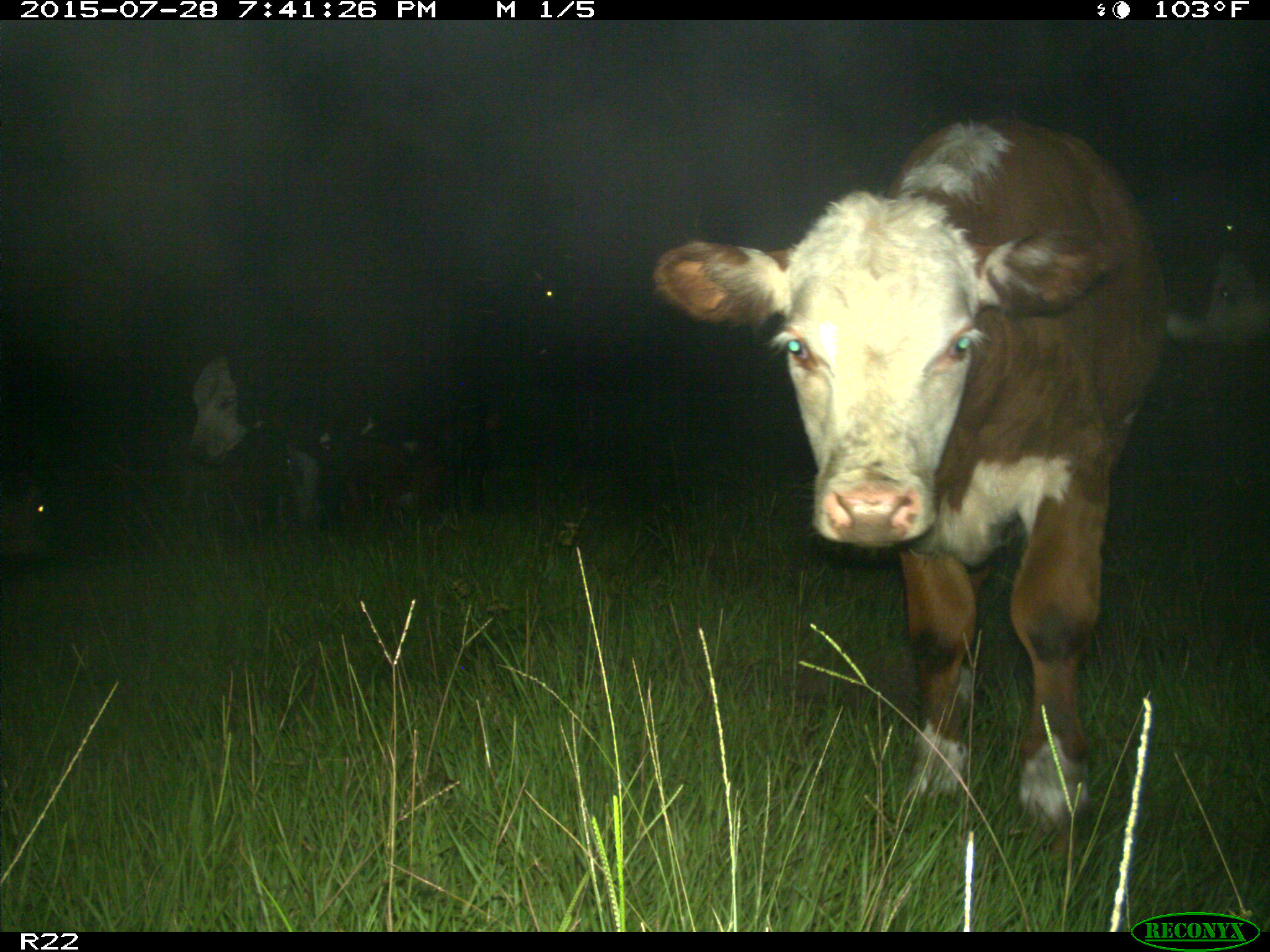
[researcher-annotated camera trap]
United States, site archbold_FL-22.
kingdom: Animalia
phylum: Chordata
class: Mammalia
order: Artiodactyla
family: Bovidae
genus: Bos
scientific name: Bos taurus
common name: domestic cow